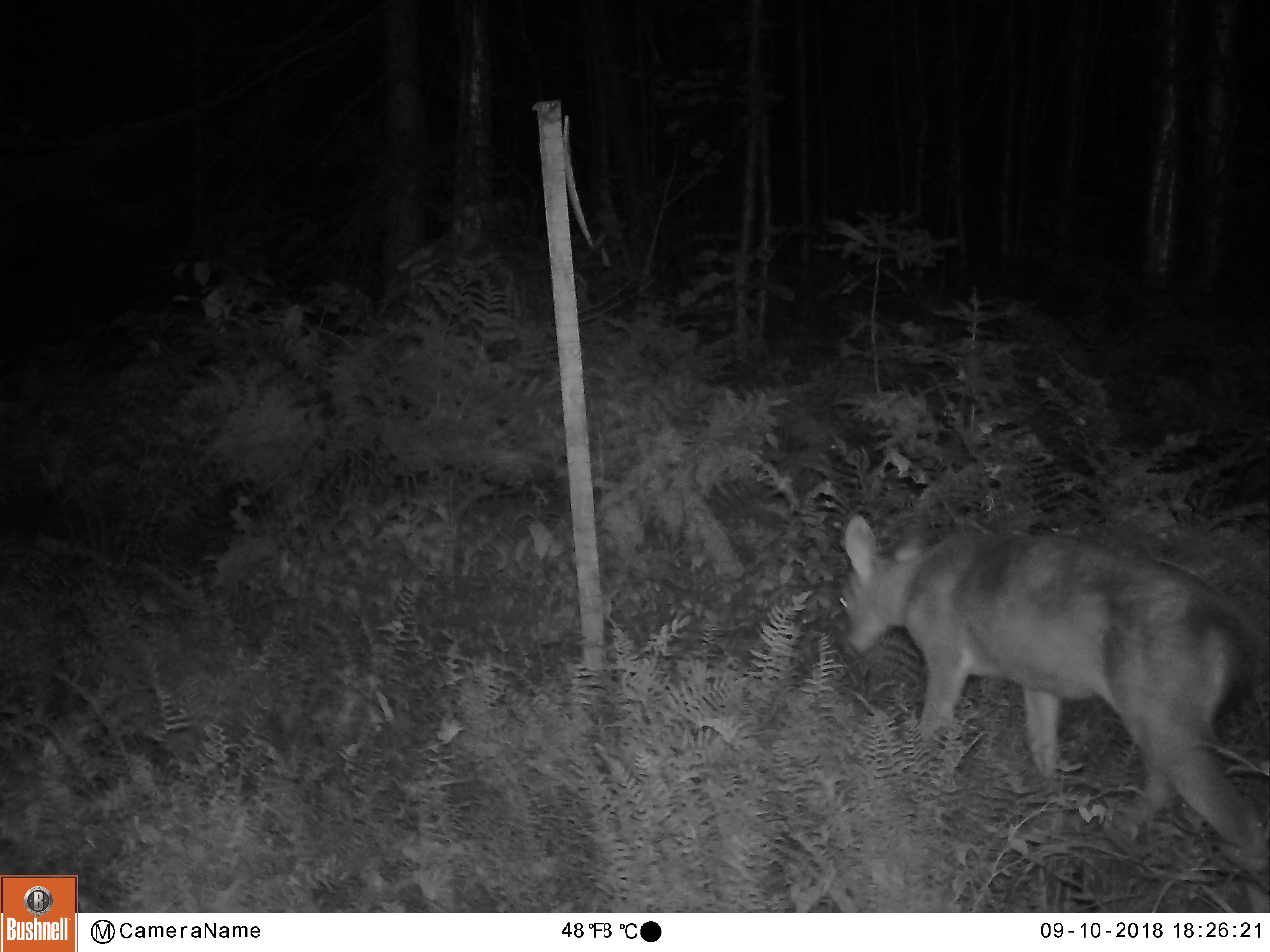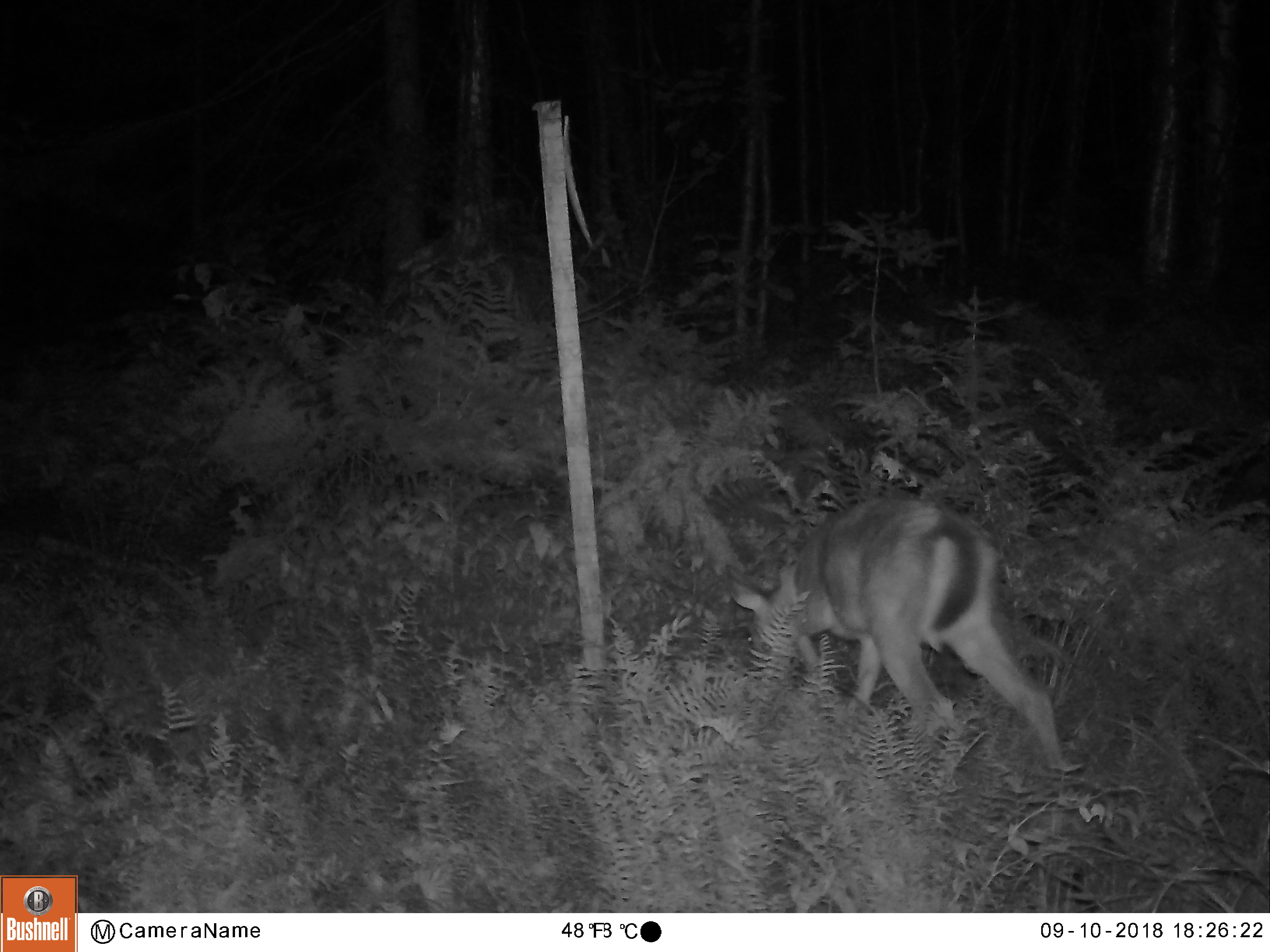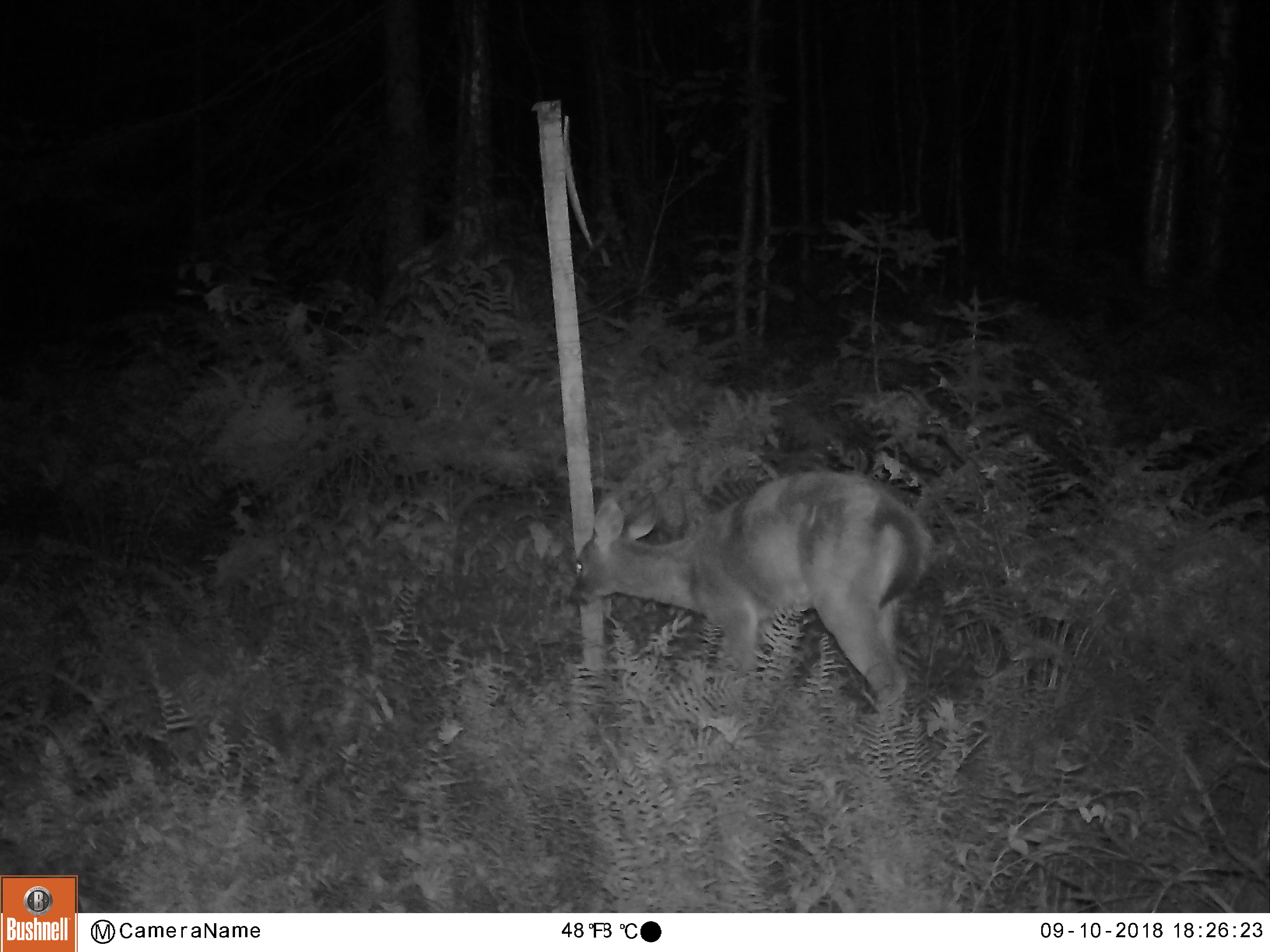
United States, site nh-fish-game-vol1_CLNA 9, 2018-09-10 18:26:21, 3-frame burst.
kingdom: Animalia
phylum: Chordata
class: Mammalia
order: Artiodactyla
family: Cervidae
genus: Odocoileus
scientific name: Odocoileus virginianus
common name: white-tailed deer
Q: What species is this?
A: White-tailed deer (Odocoileus virginianus).